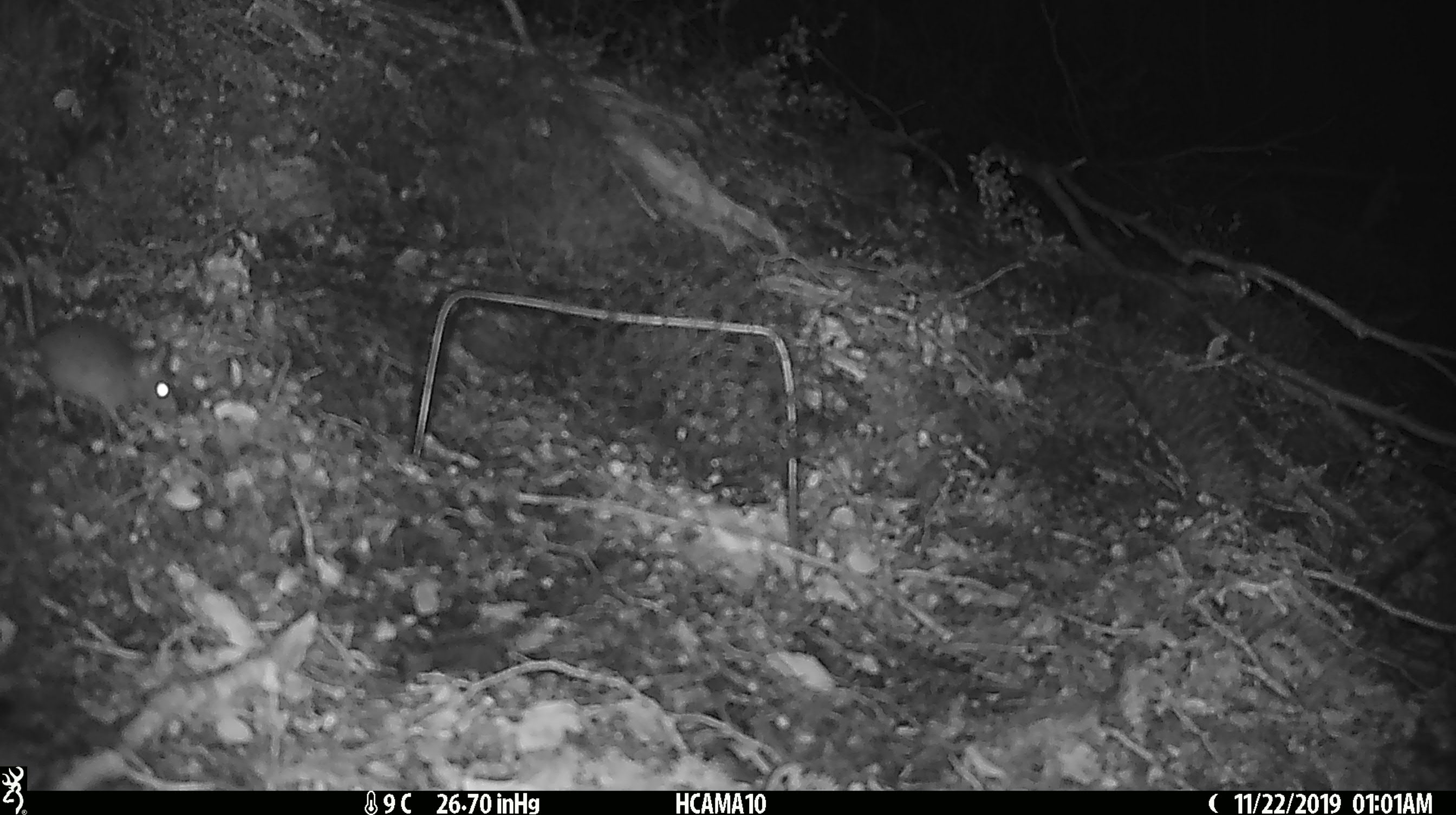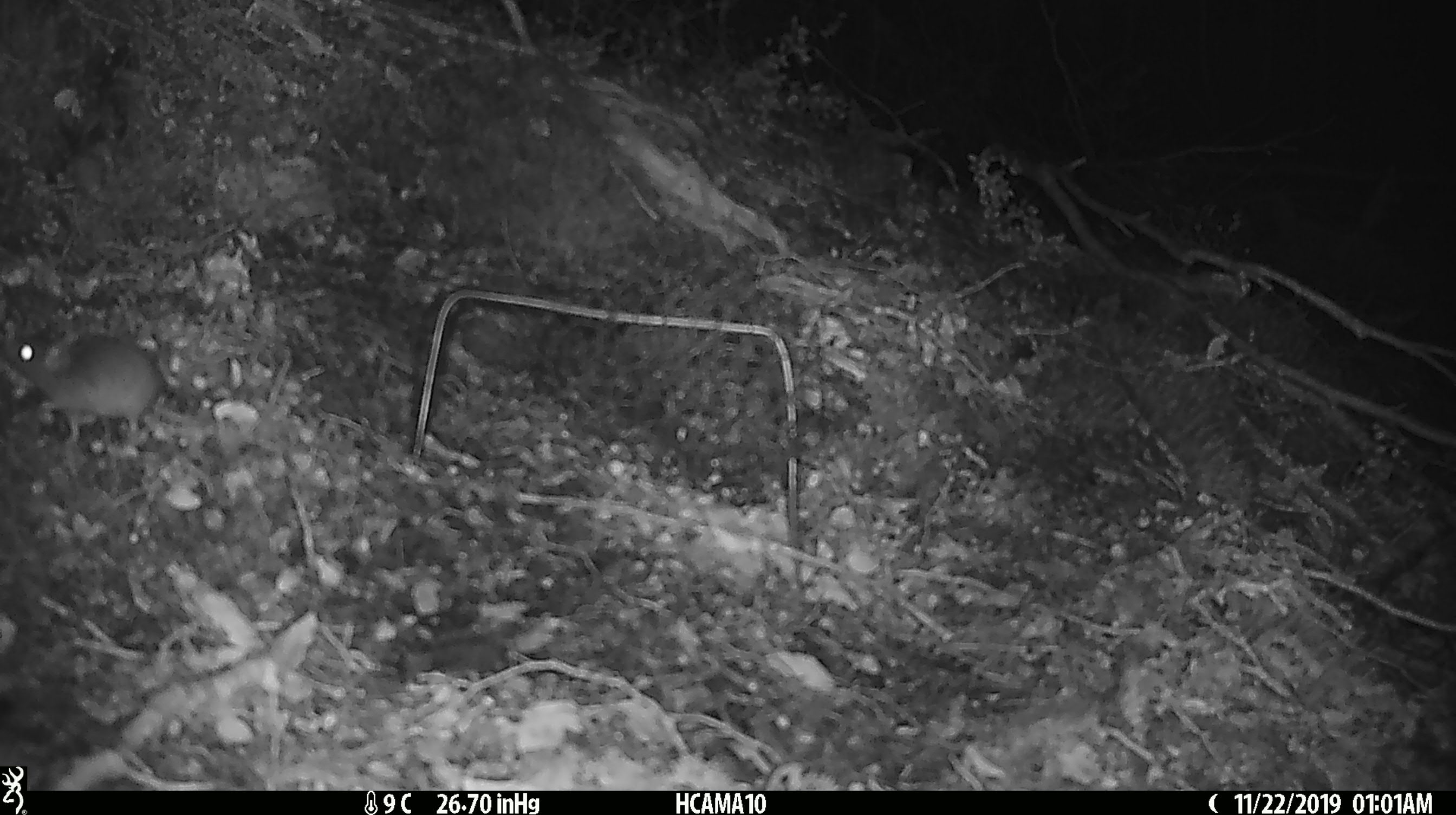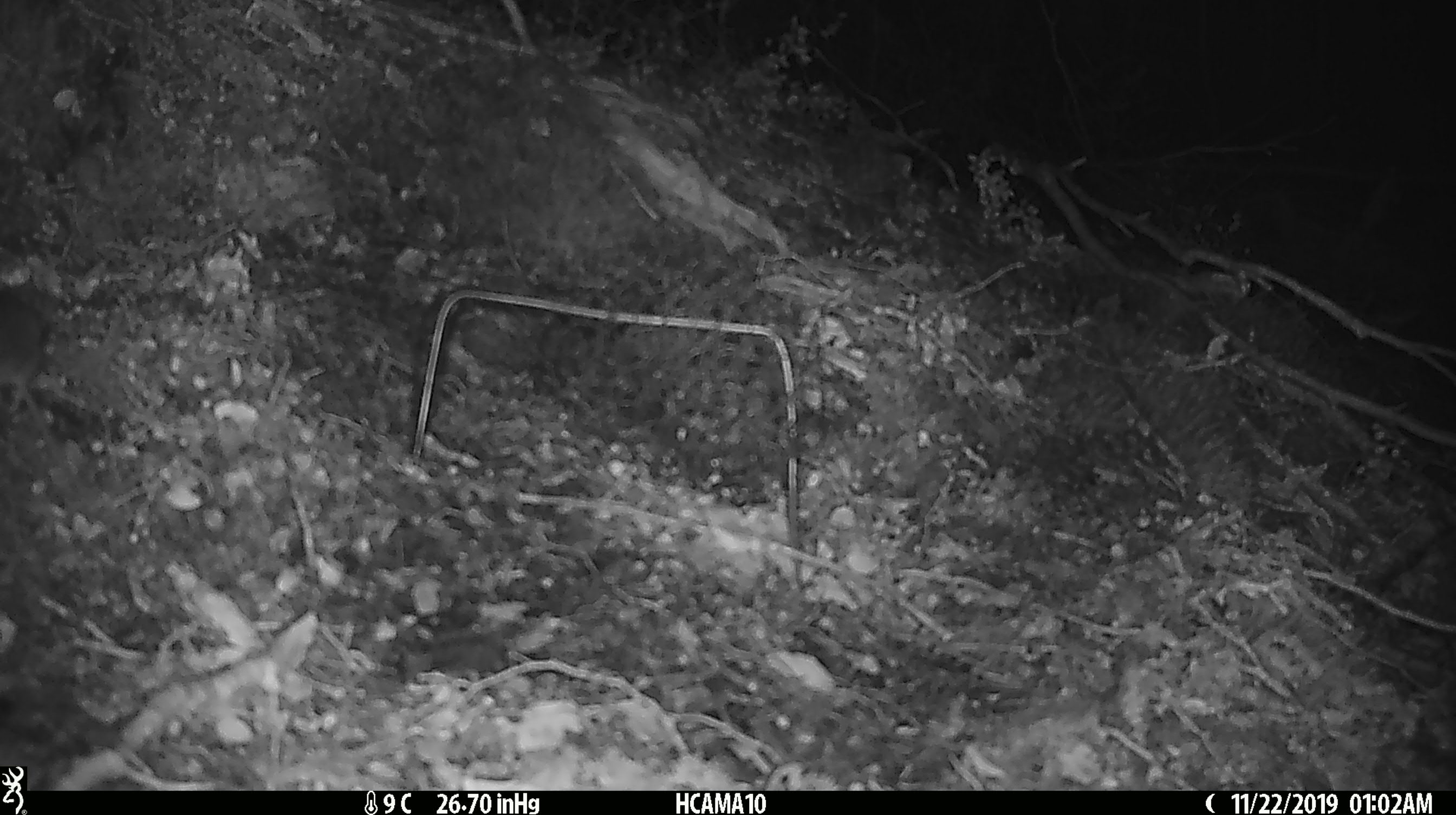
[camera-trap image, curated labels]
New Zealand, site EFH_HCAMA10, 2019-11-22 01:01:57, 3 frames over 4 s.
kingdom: Animalia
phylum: Chordata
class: Mammalia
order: Rodentia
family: Muridae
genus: Mus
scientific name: Mus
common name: mouse